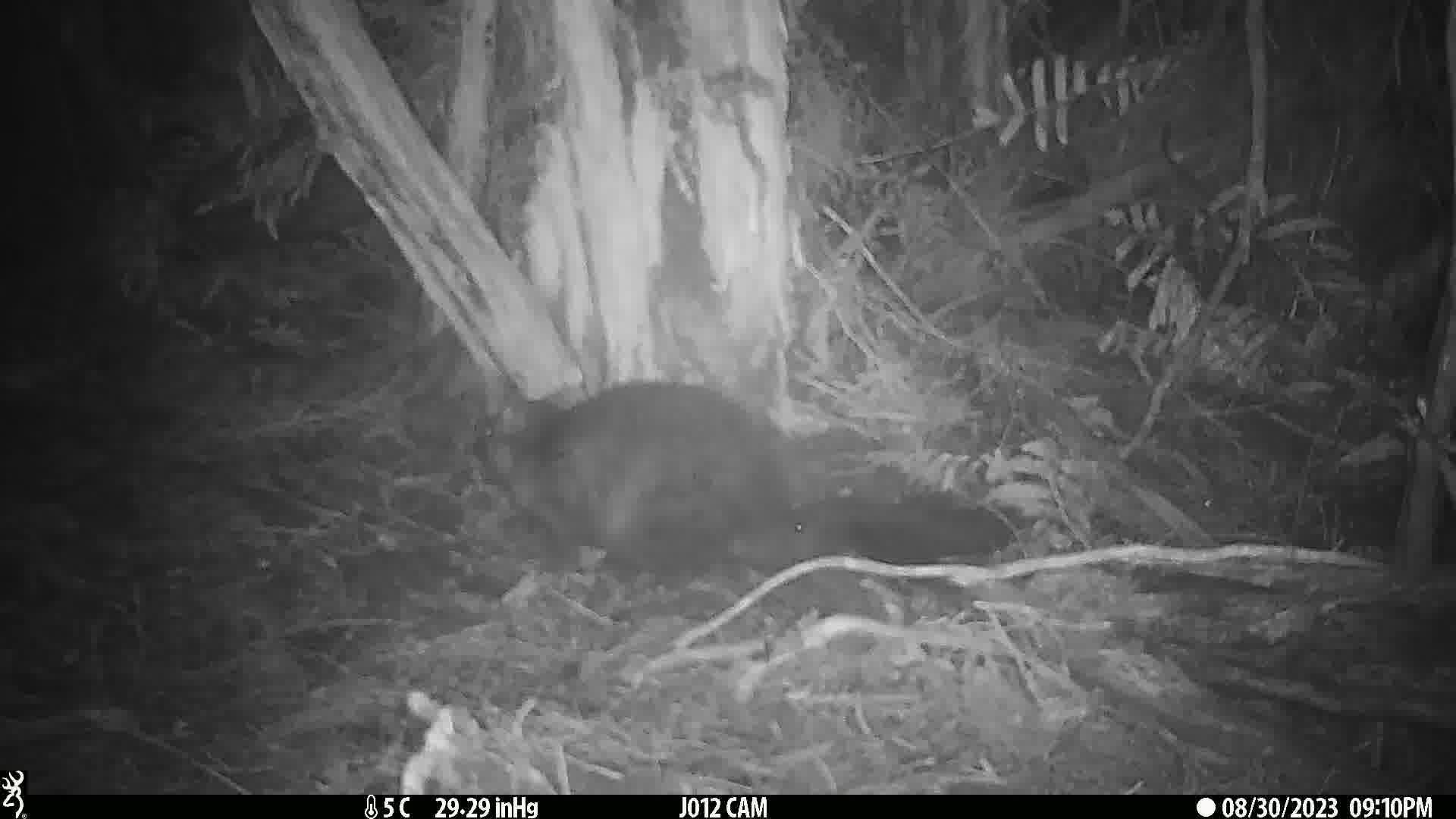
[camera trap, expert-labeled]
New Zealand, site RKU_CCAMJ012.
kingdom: Animalia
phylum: Chordata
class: Mammalia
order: Diprotodontia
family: Phalangeridae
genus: Trichosurus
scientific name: Trichosurus vulpecula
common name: common brushtail possum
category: possum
Possum (common brushtail possum) (Trichosurus vulpecula).